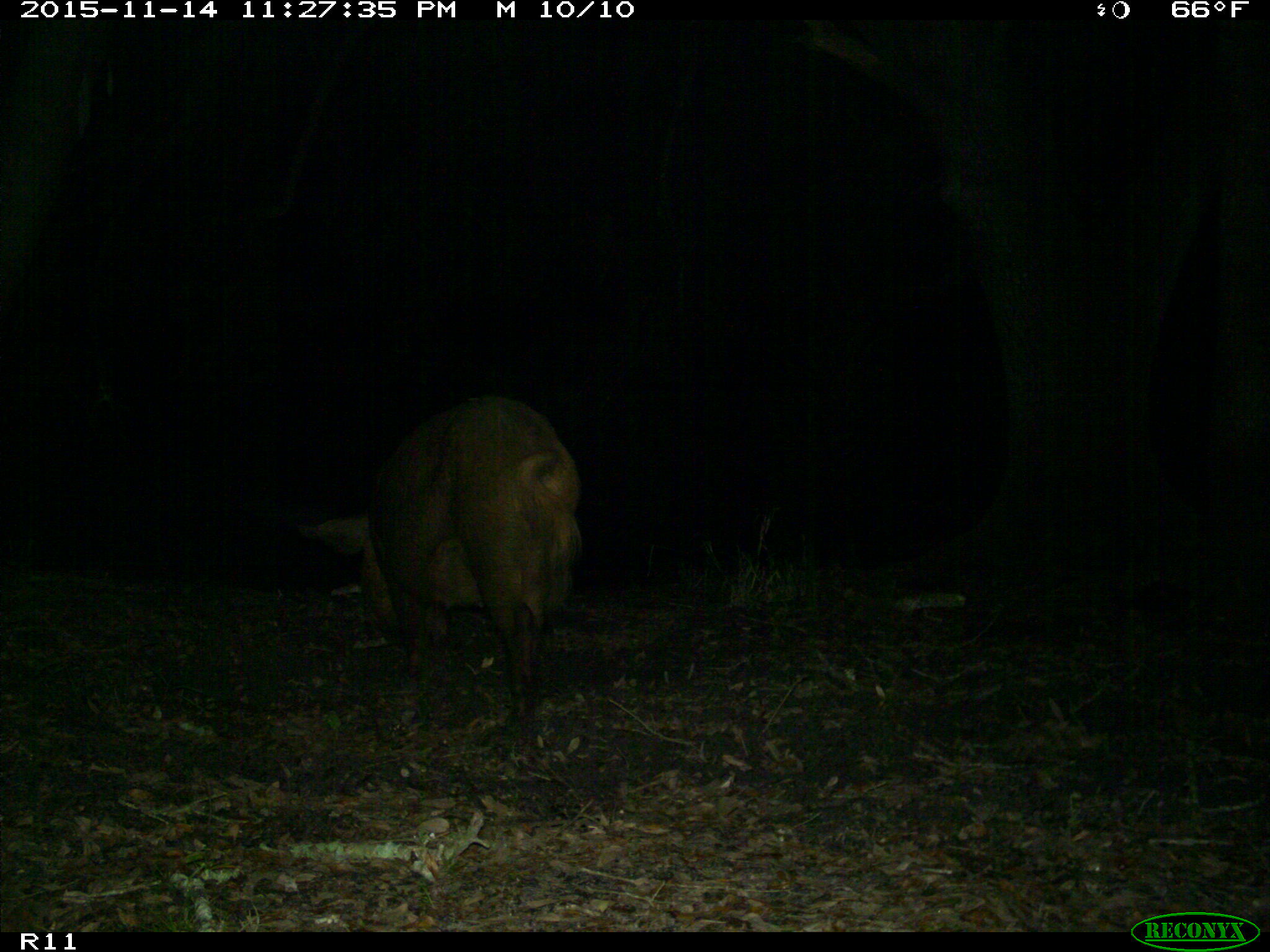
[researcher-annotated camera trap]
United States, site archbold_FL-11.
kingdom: Animalia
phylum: Chordata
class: Mammalia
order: Artiodactyla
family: Suidae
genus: Sus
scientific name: Sus scrofa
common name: wild boar